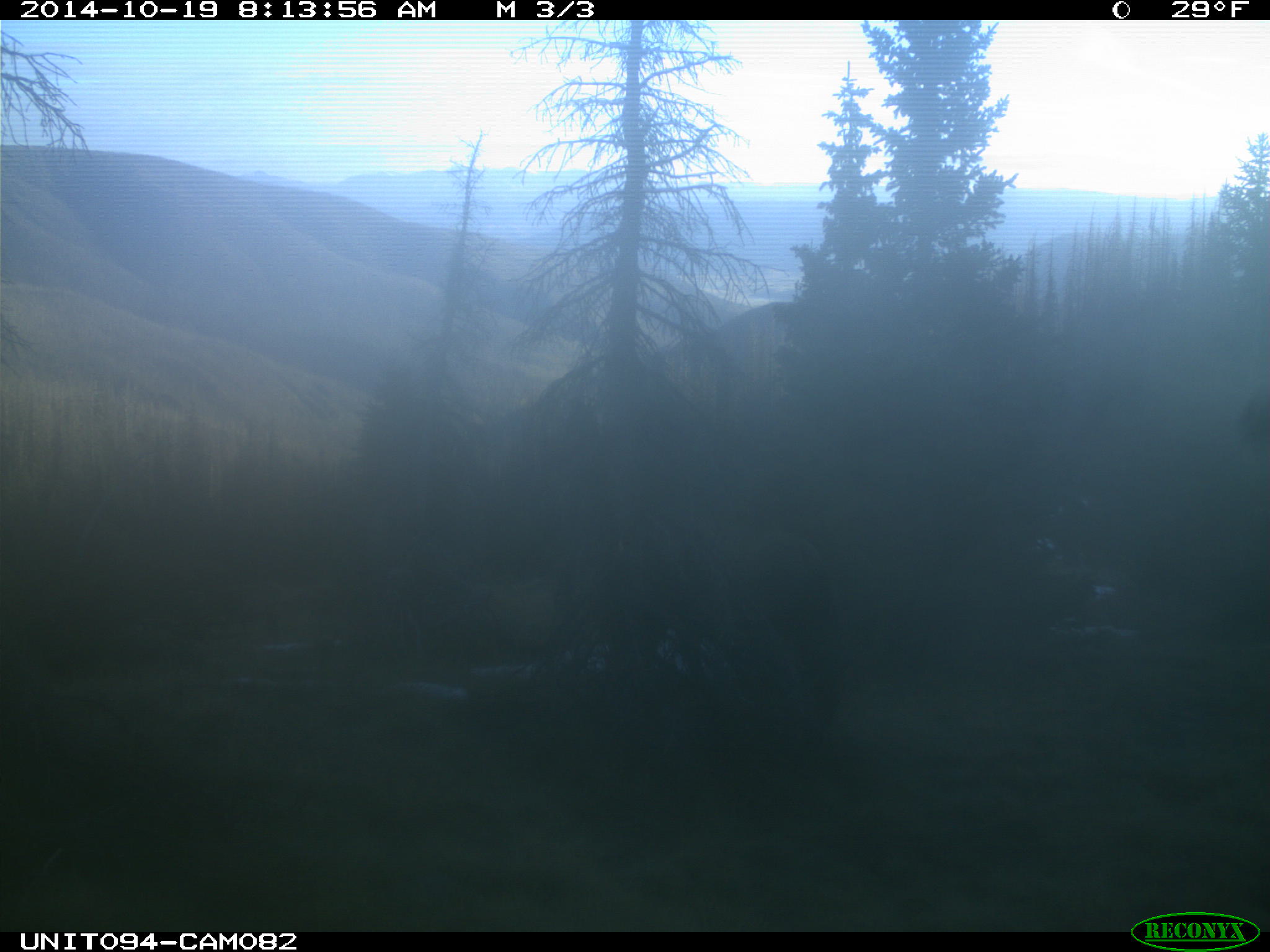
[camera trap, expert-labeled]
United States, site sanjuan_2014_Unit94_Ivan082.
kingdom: Animalia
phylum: Chordata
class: Mammalia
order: Artiodactyla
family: Cervidae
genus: Cervus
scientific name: Cervus elaphus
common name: red deer